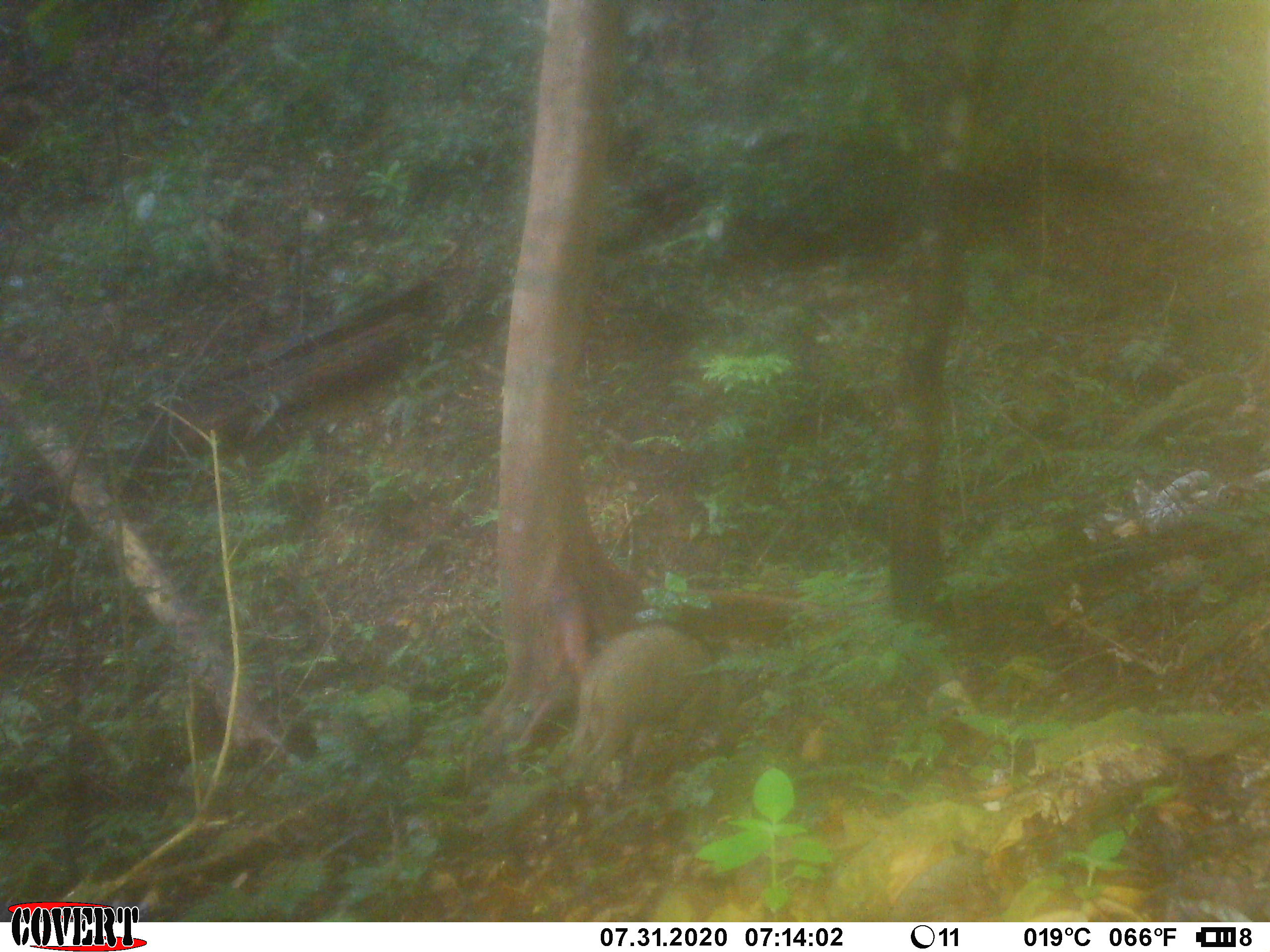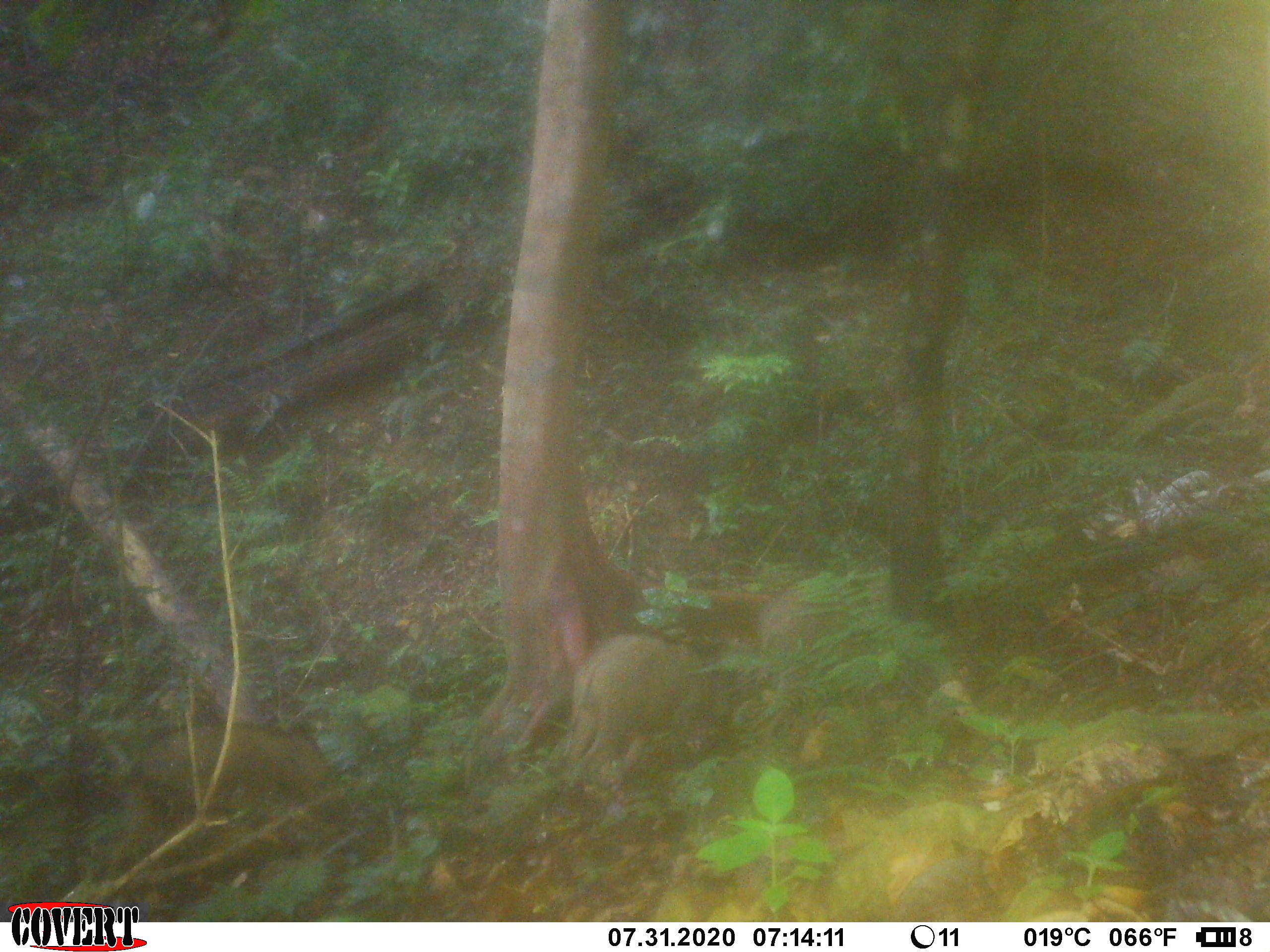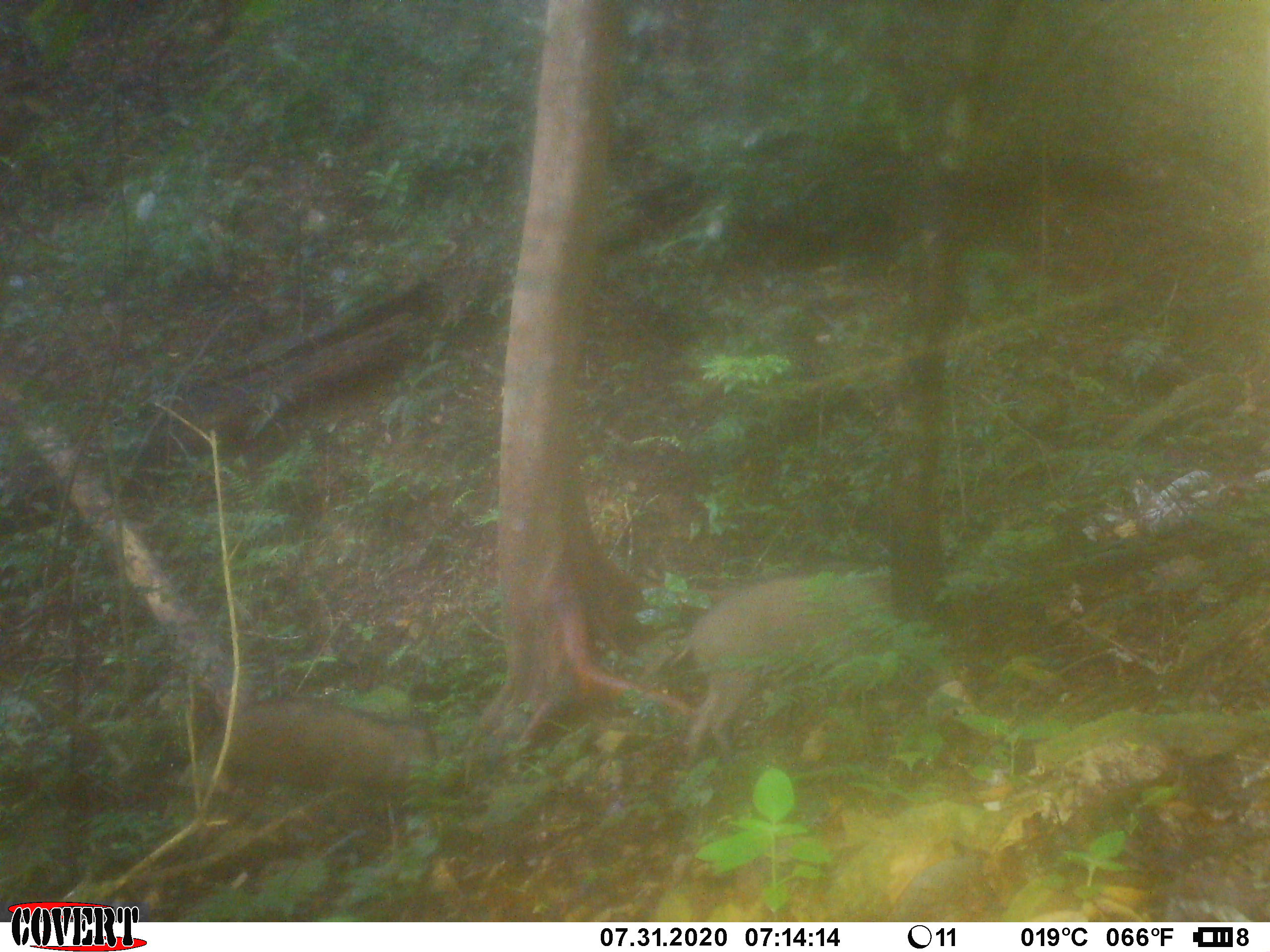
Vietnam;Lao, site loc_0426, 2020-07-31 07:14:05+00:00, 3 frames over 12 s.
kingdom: Animalia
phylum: Chordata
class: Mammalia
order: Artiodactyla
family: Suidae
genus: Sus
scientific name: Sus scrofa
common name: eurasian wild pig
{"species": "eurasian wild pig (Sus scrofa)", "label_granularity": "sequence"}